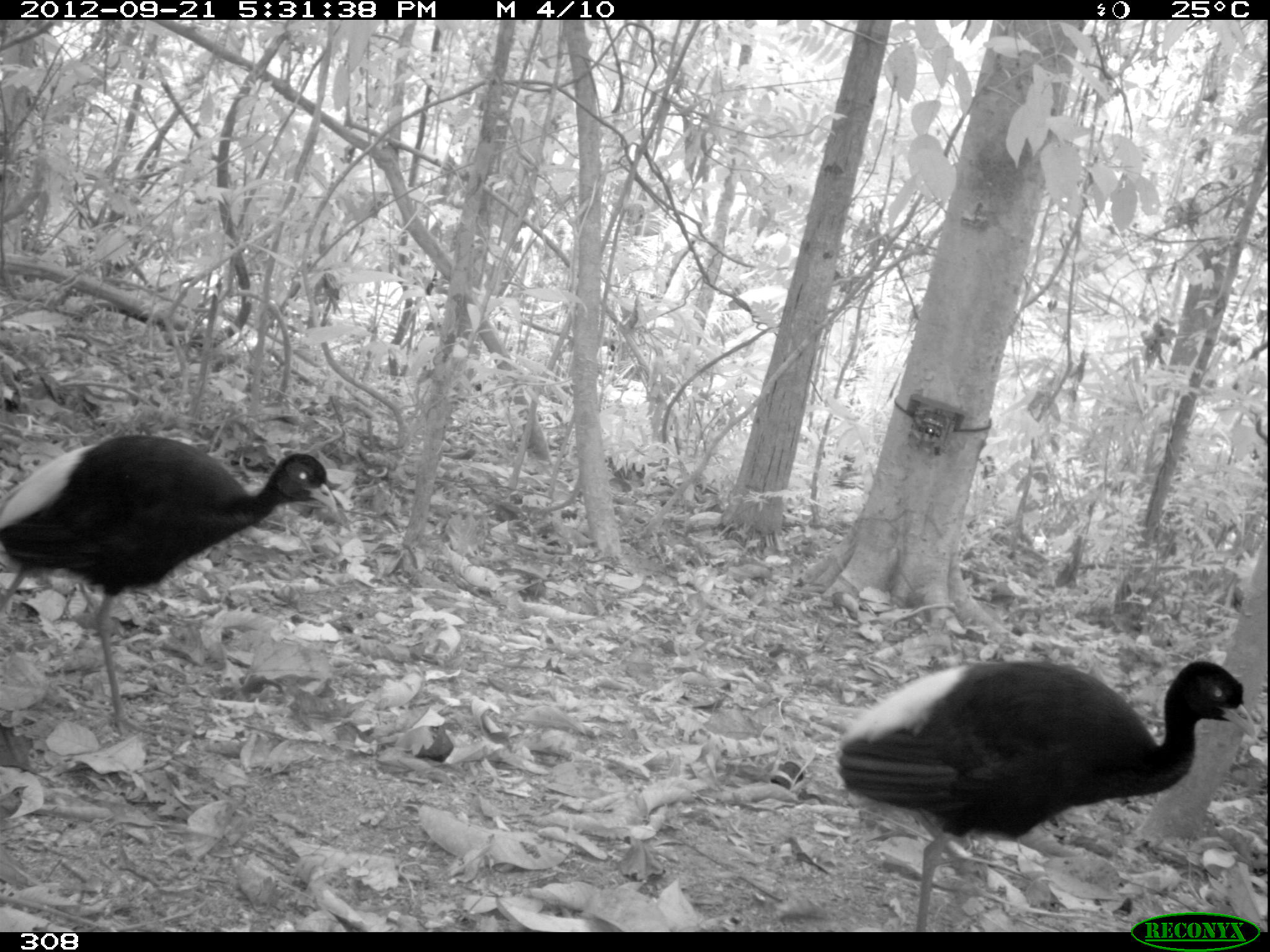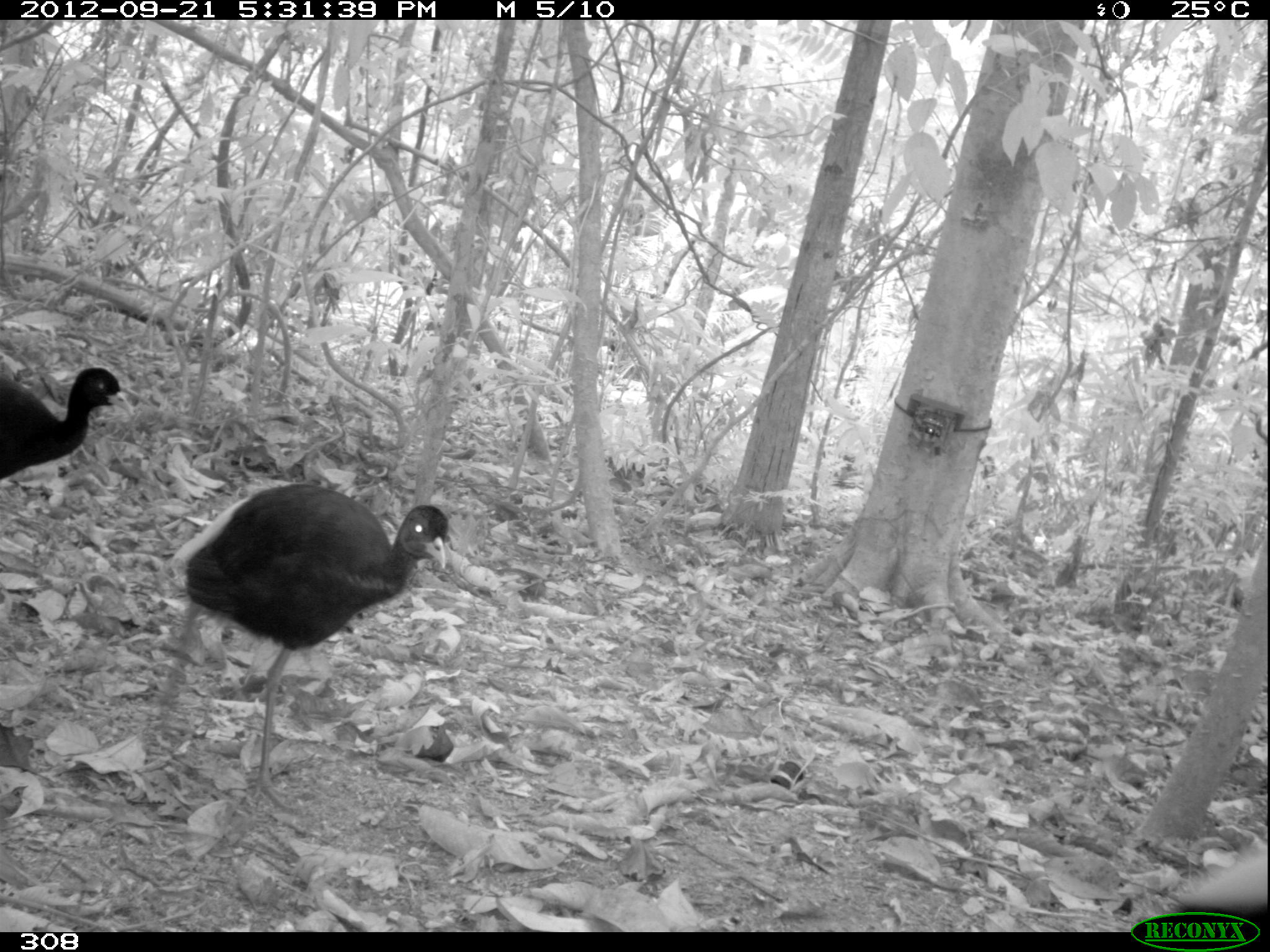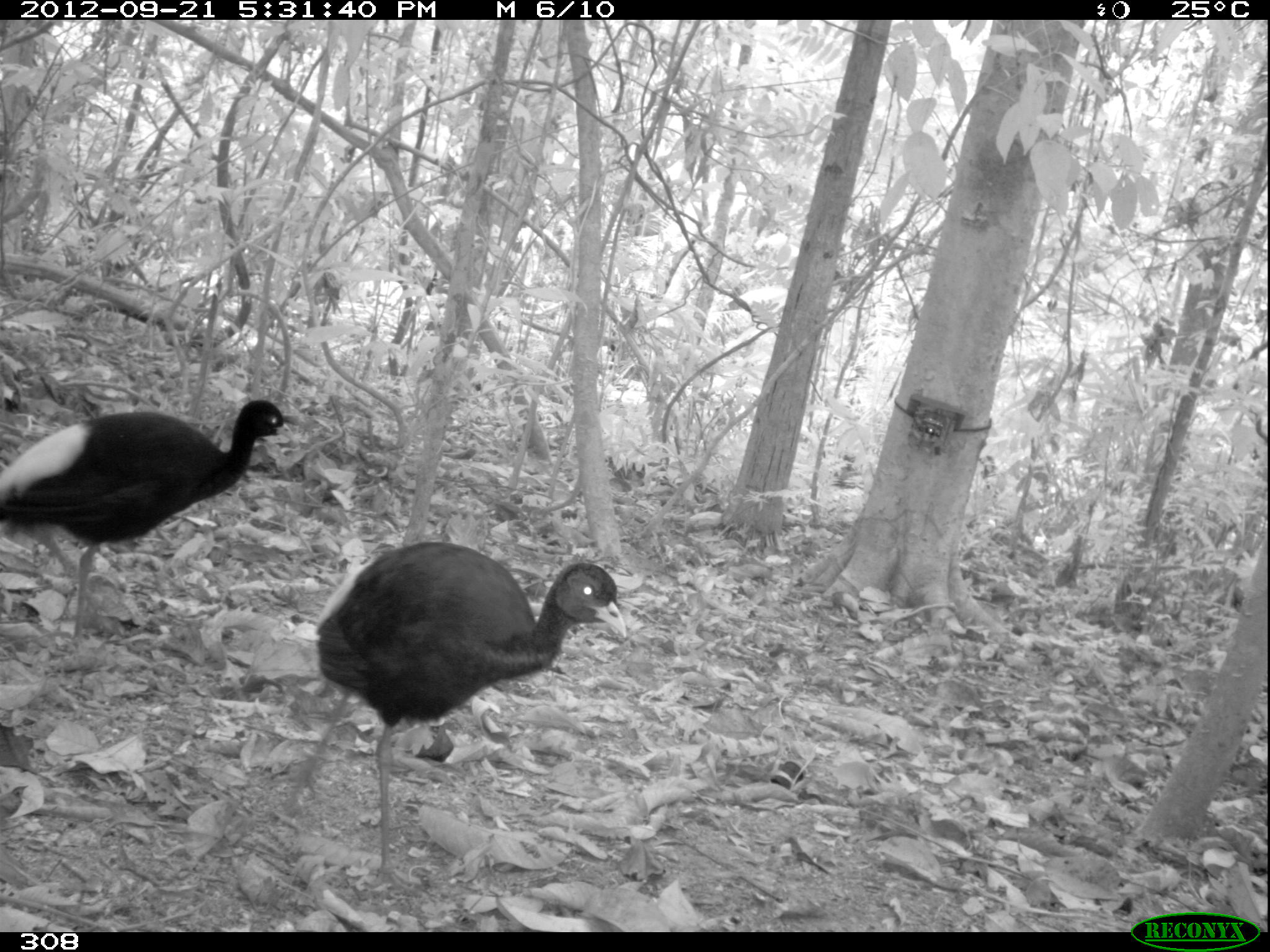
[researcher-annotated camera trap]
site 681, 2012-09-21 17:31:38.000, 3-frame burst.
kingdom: Animalia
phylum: Chordata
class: Aves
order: Gruiformes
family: Psophiidae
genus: Psophia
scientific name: Psophia leucoptera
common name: pale-winged trumpeter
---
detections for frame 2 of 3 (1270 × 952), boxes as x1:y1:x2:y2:
psophia leucoptera: 144:481:449:808; 0:364:134:482; 1160:837:1266:926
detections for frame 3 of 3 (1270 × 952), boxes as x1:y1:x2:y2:
psophia leucoptera: 281:539:628:889; 0:397:299:649